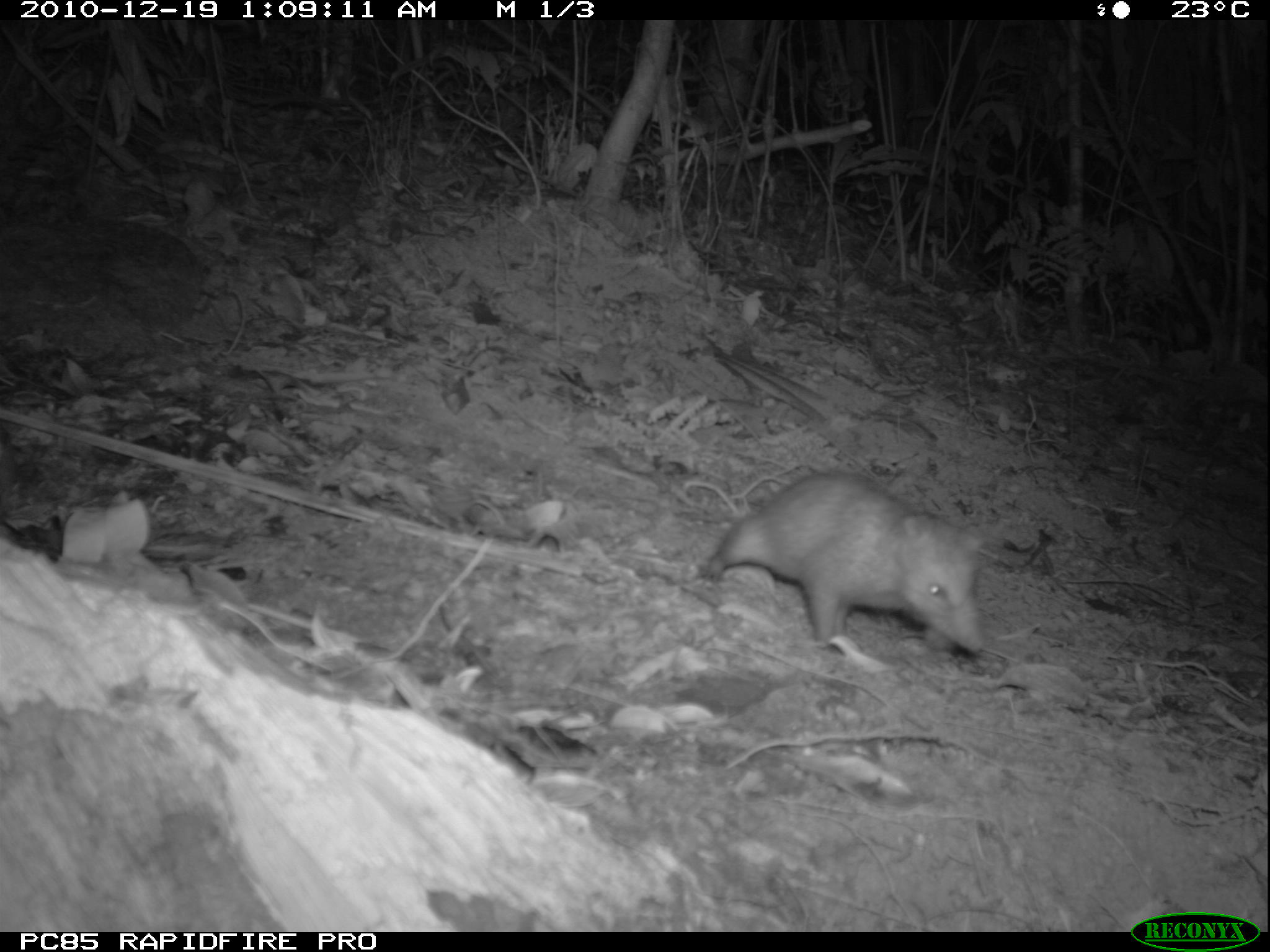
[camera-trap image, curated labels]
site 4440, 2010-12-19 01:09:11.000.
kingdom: Animalia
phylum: Chordata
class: Mammalia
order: Afrosoricida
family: Tenrecidae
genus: Tenrec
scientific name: Tenrec ecaudatus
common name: tailless tenrec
Tenrec ecaudatus (tailless tenrec), count 1.